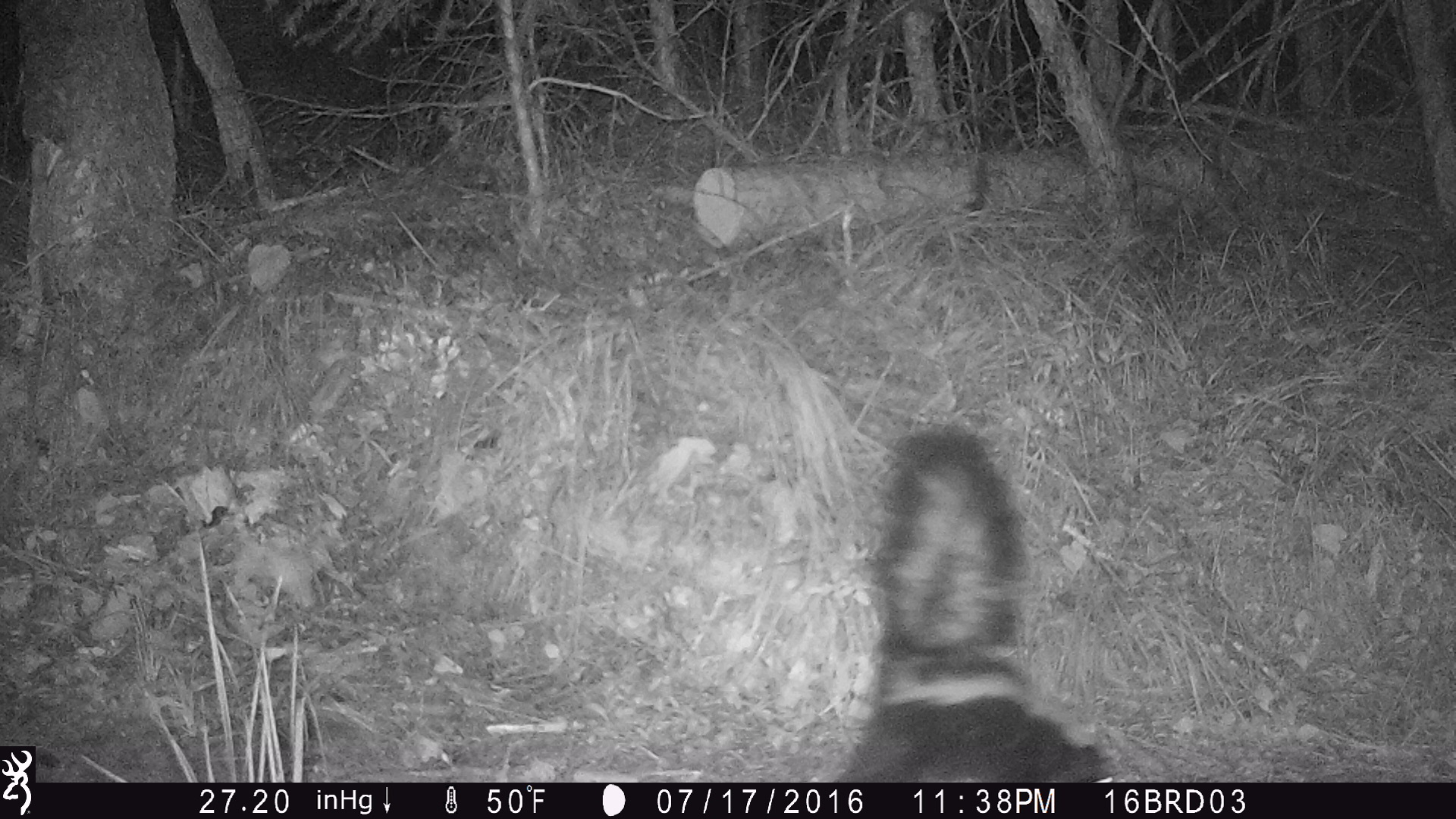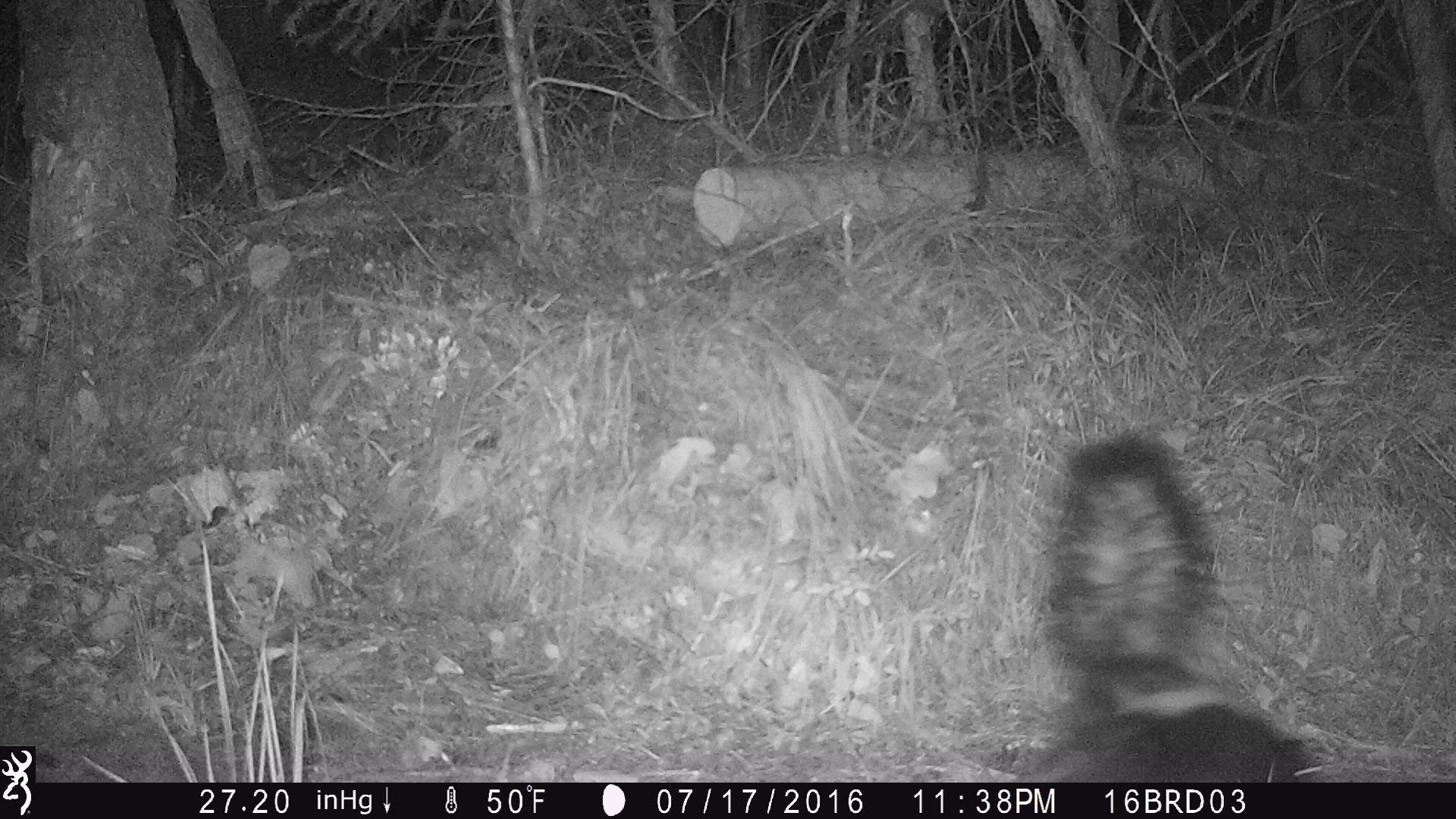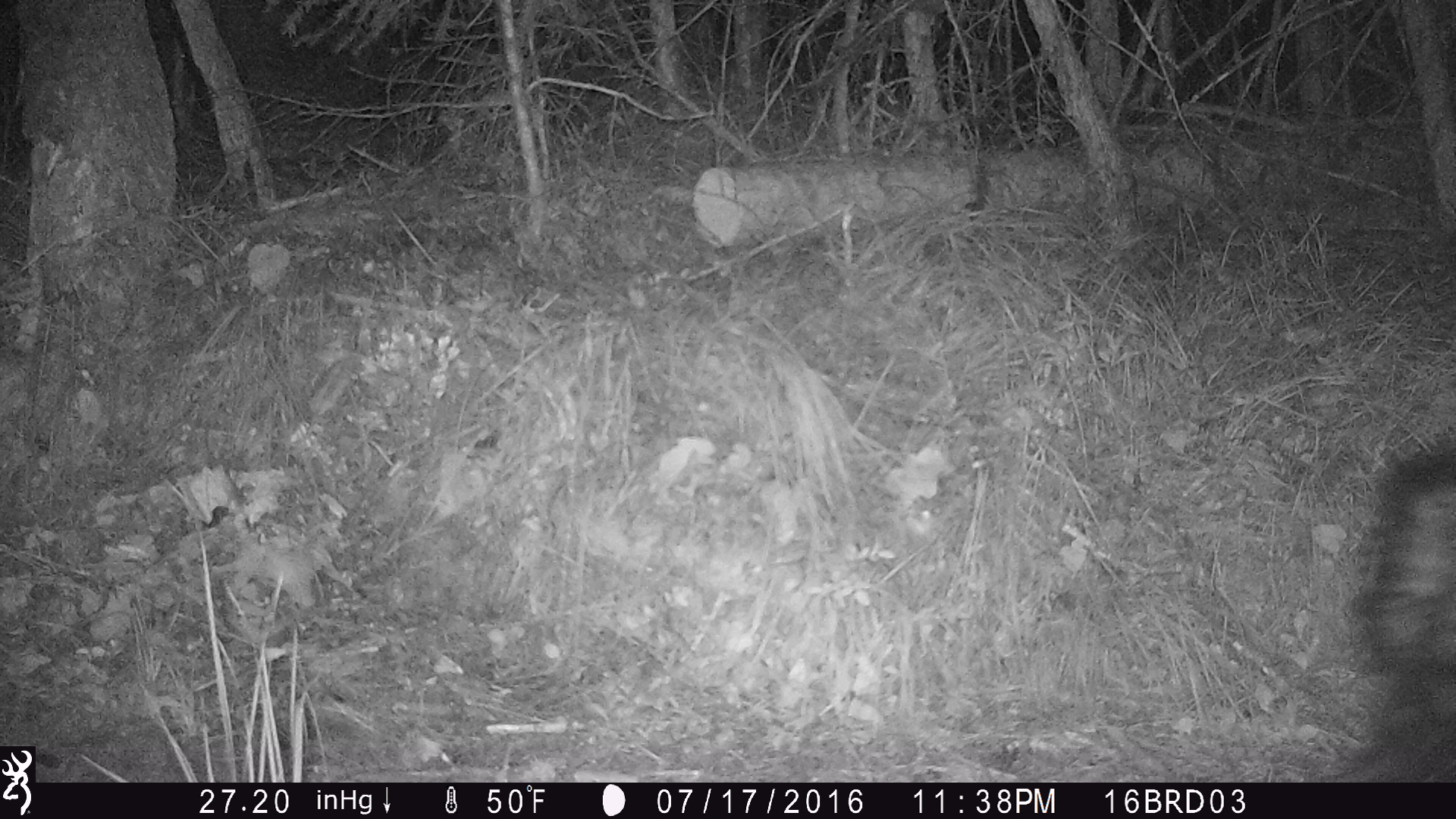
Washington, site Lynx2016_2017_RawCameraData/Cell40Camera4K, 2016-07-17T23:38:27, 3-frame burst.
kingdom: Animalia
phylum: Chordata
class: Mammalia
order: Carnivora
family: Mephitidae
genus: Mephitis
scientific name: Mephitis mephitis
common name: striped skunk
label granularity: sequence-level